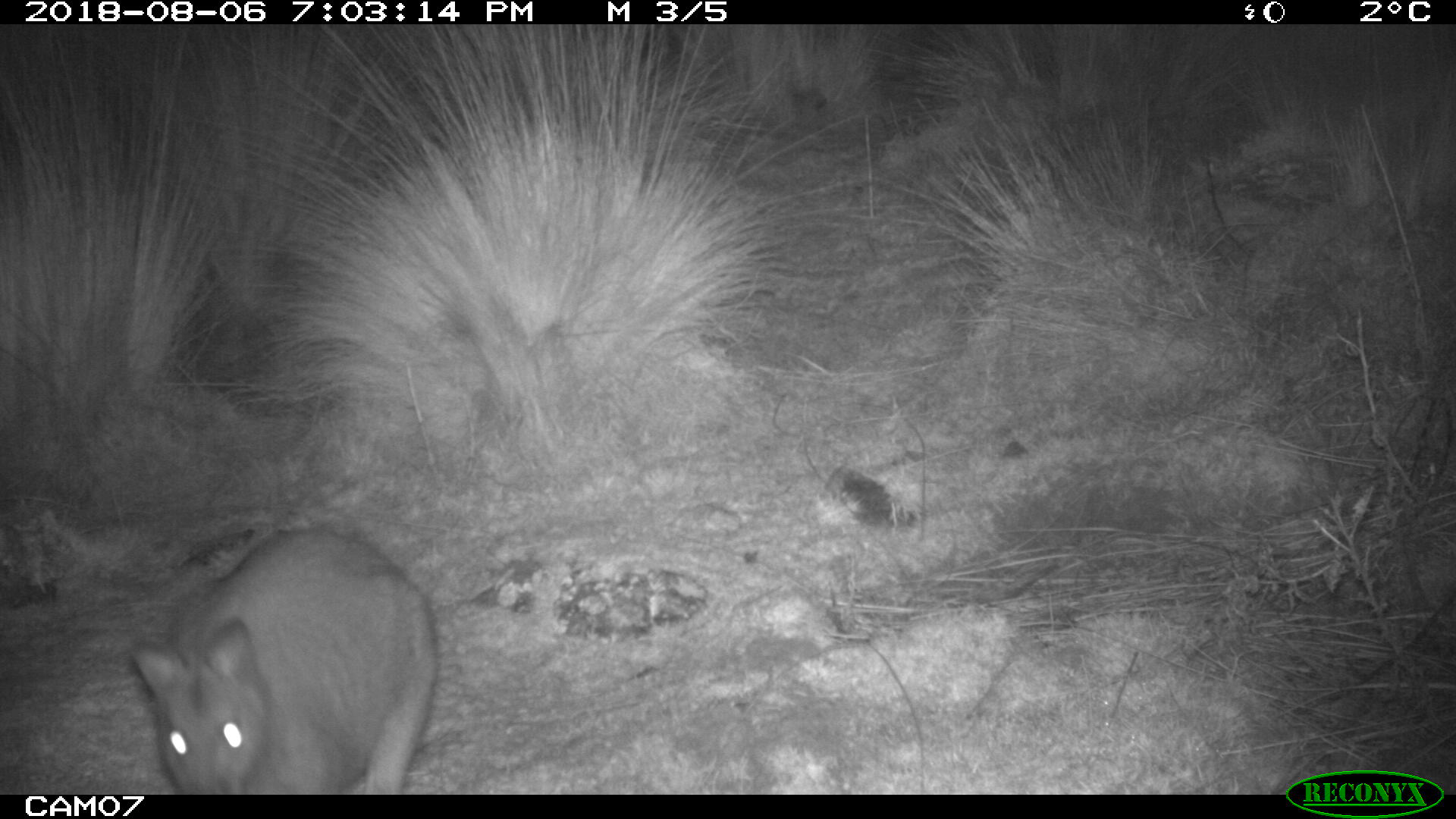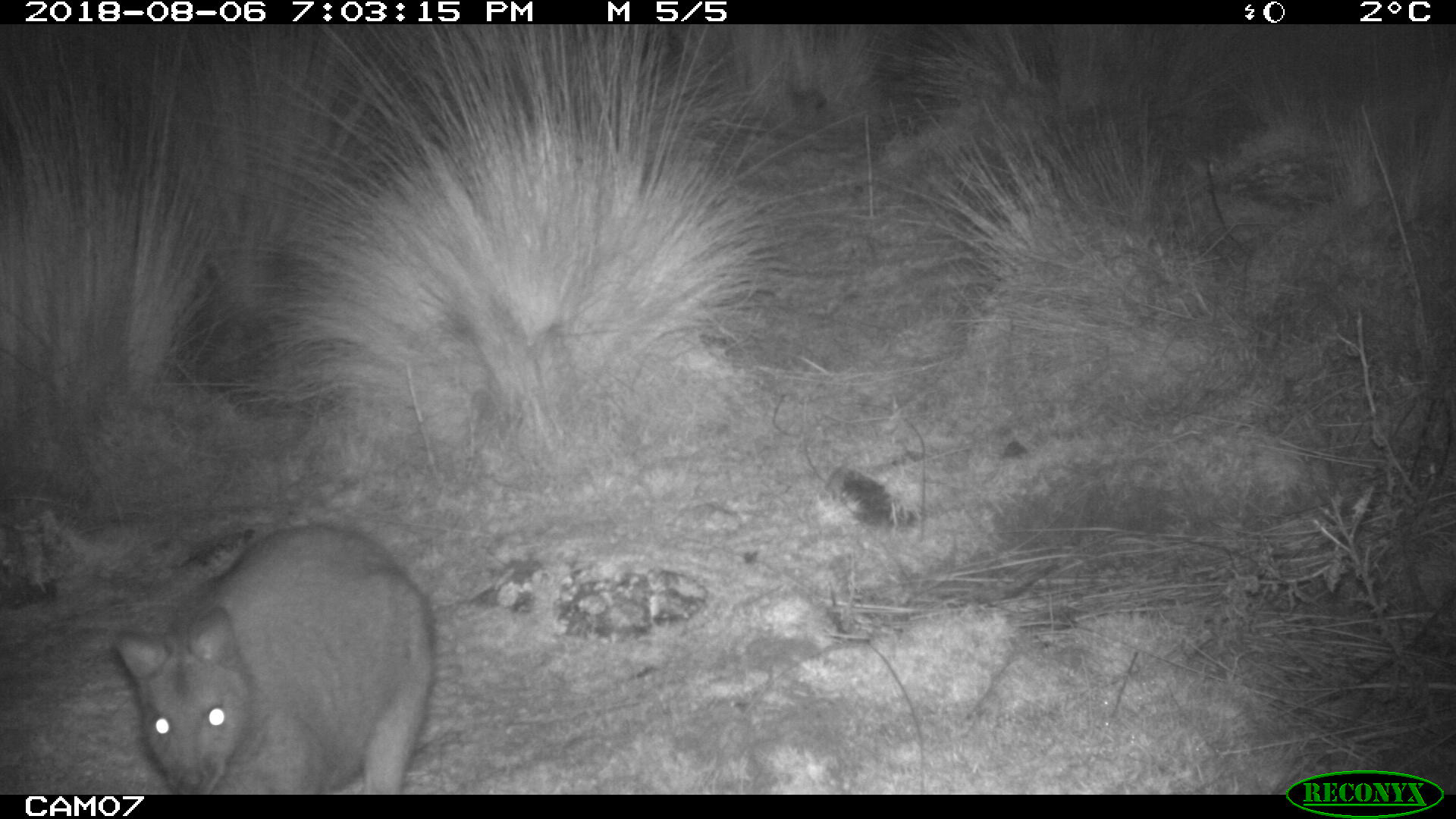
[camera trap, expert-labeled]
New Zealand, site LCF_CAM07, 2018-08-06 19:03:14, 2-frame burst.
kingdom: Animalia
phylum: Chordata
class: Mammalia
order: Diprotodontia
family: Macropodidae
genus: Notamacropus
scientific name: Notamacropus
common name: wallaby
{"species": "wallaby (Notamacropus)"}